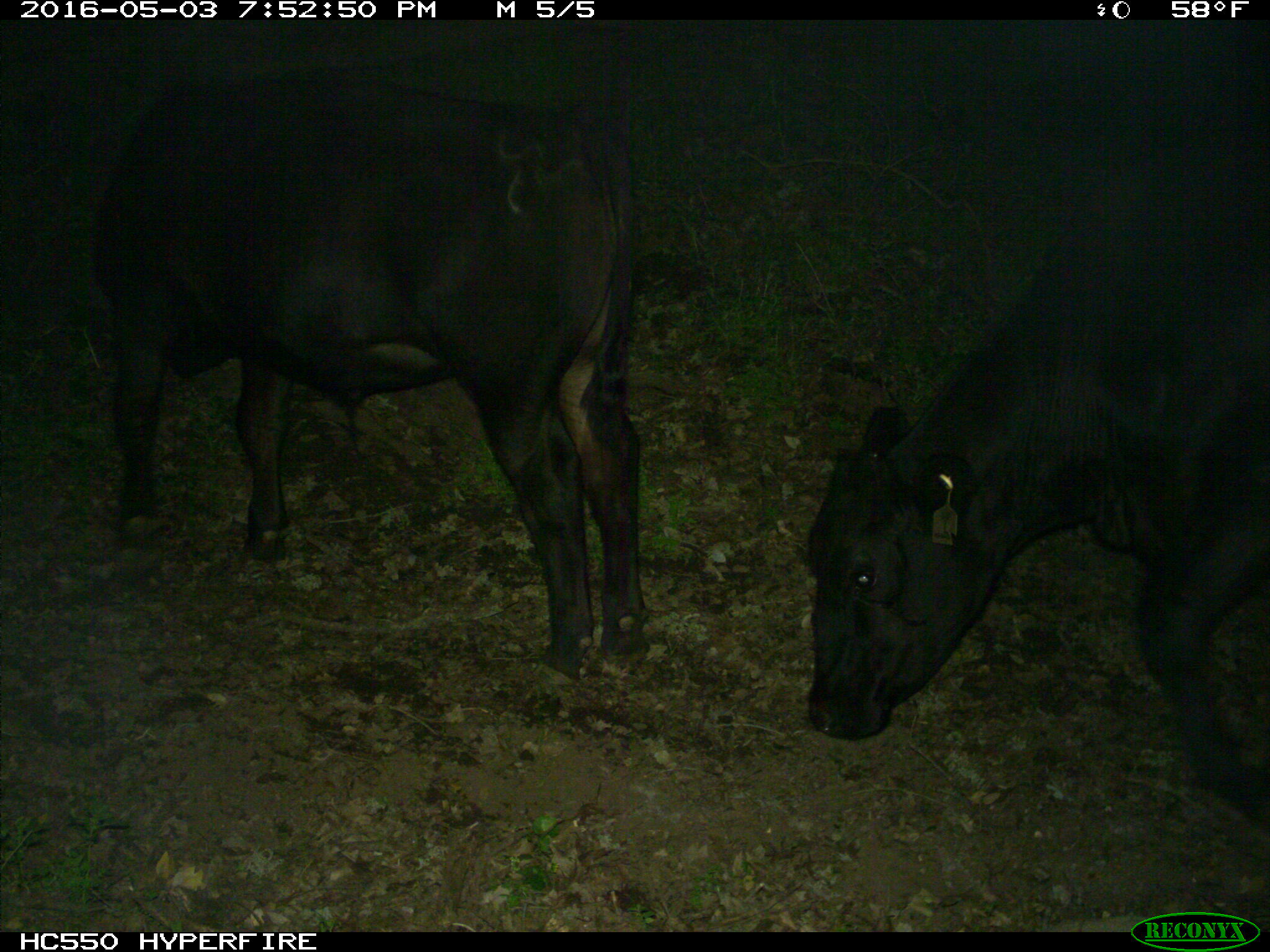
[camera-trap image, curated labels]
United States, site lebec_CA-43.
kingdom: Animalia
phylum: Chordata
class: Mammalia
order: Artiodactyla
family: Bovidae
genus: Bos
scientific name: Bos taurus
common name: domestic cow